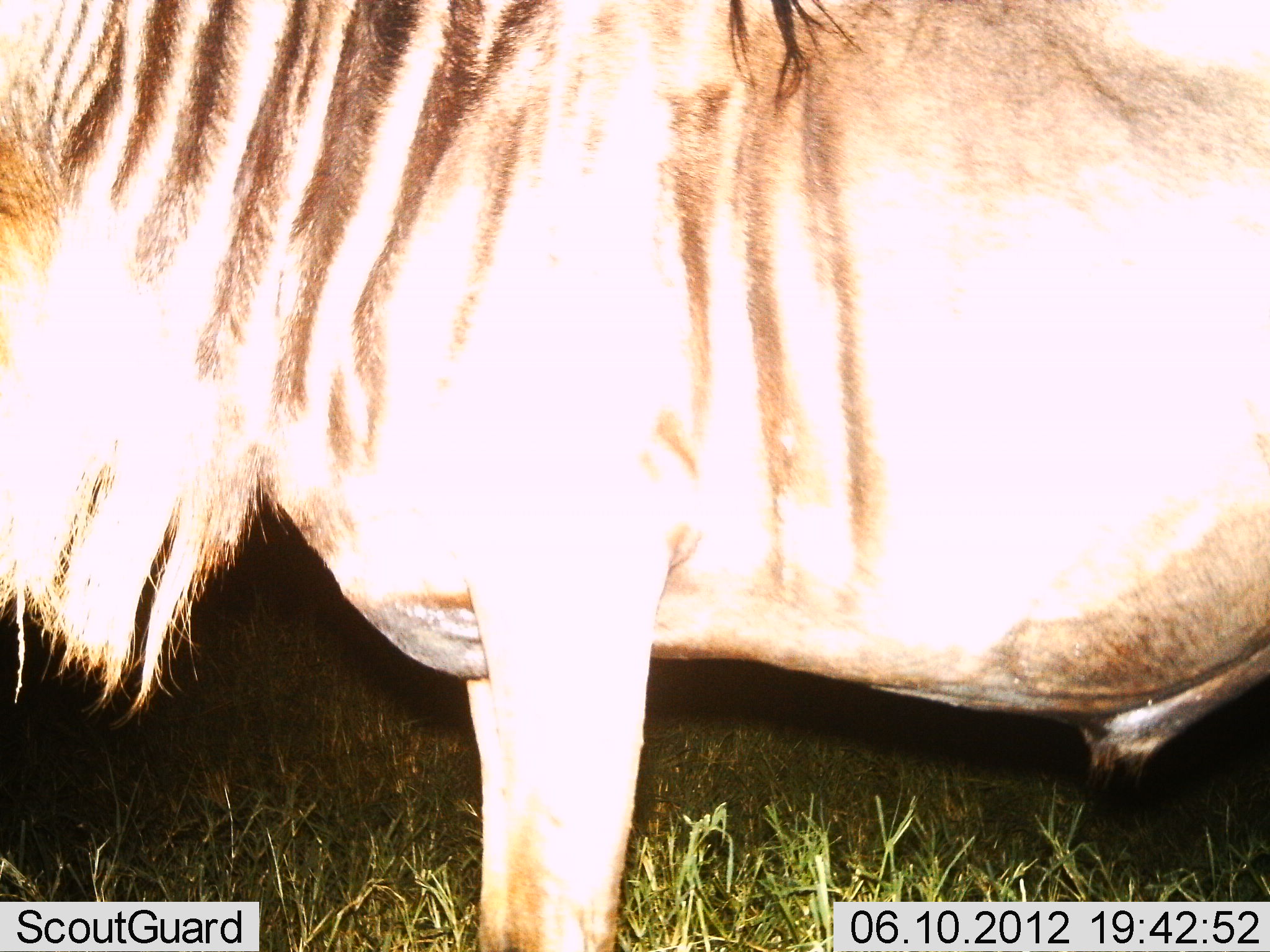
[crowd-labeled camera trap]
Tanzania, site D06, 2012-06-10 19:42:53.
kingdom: Animalia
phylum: Chordata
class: Mammalia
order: Artiodactyla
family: Bovidae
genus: Connochaetes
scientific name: Connochaetes taurinus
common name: blue wildebeest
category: wildebeest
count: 1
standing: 100%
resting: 0%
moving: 0%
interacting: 0%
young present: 0%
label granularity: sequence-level